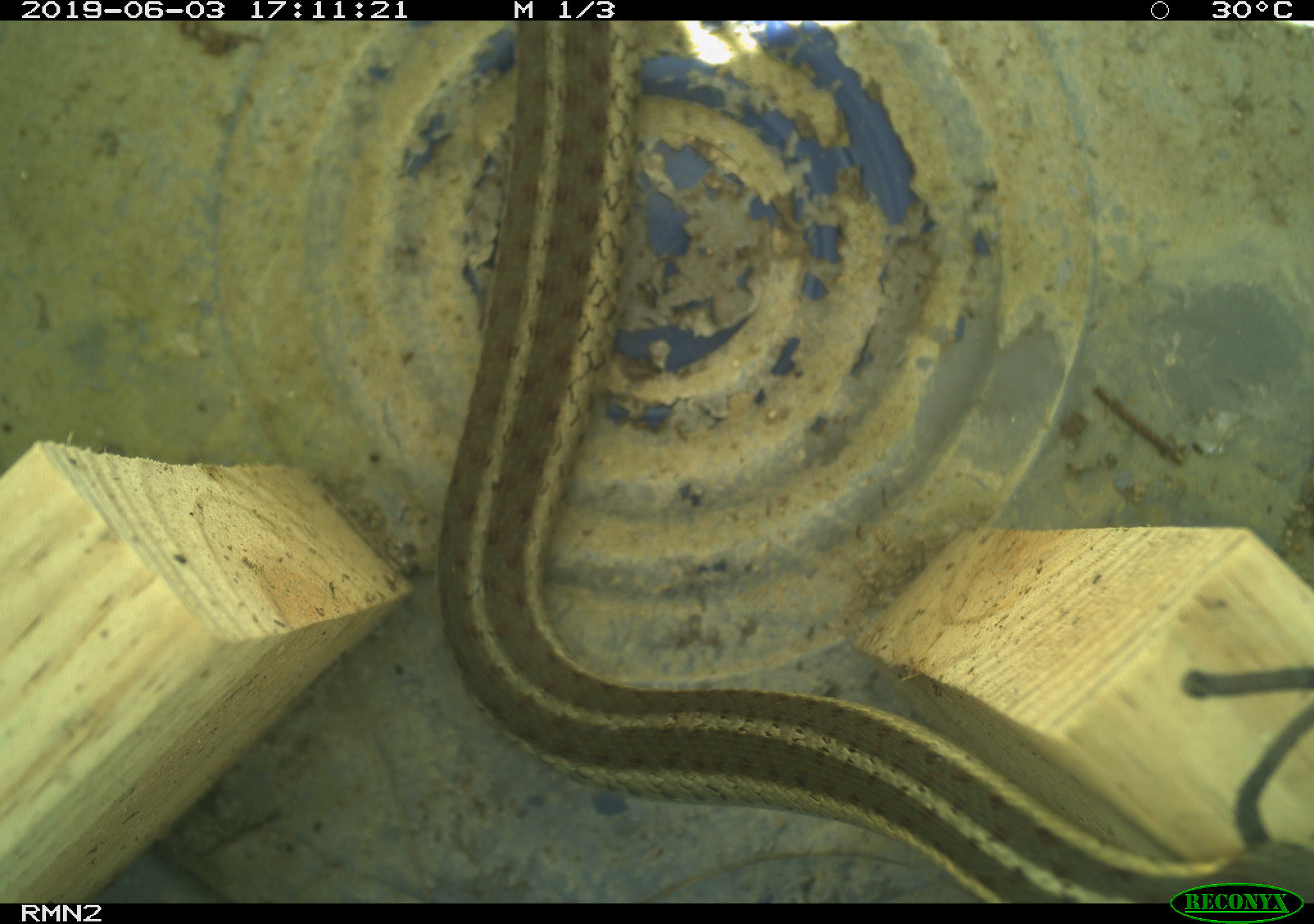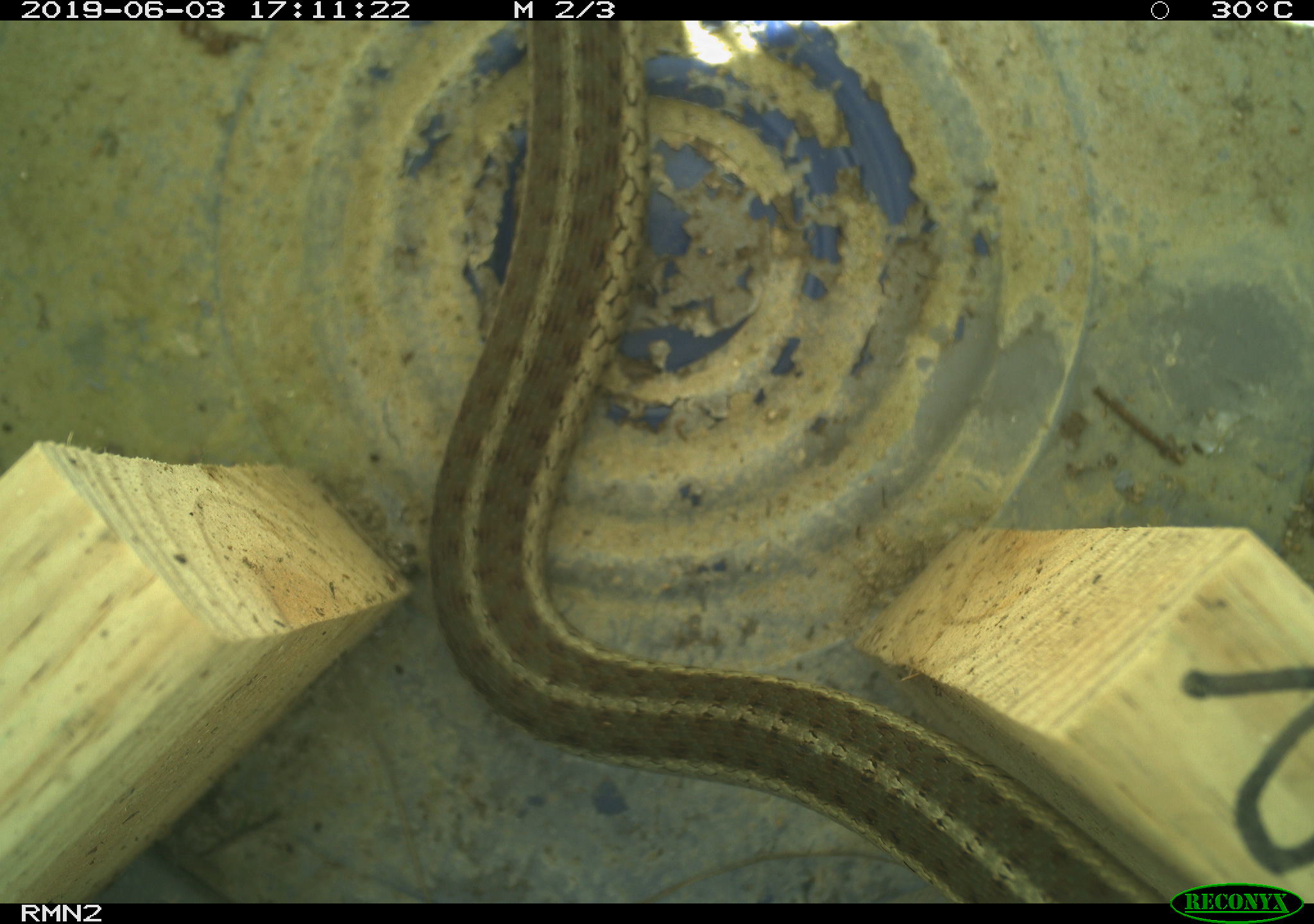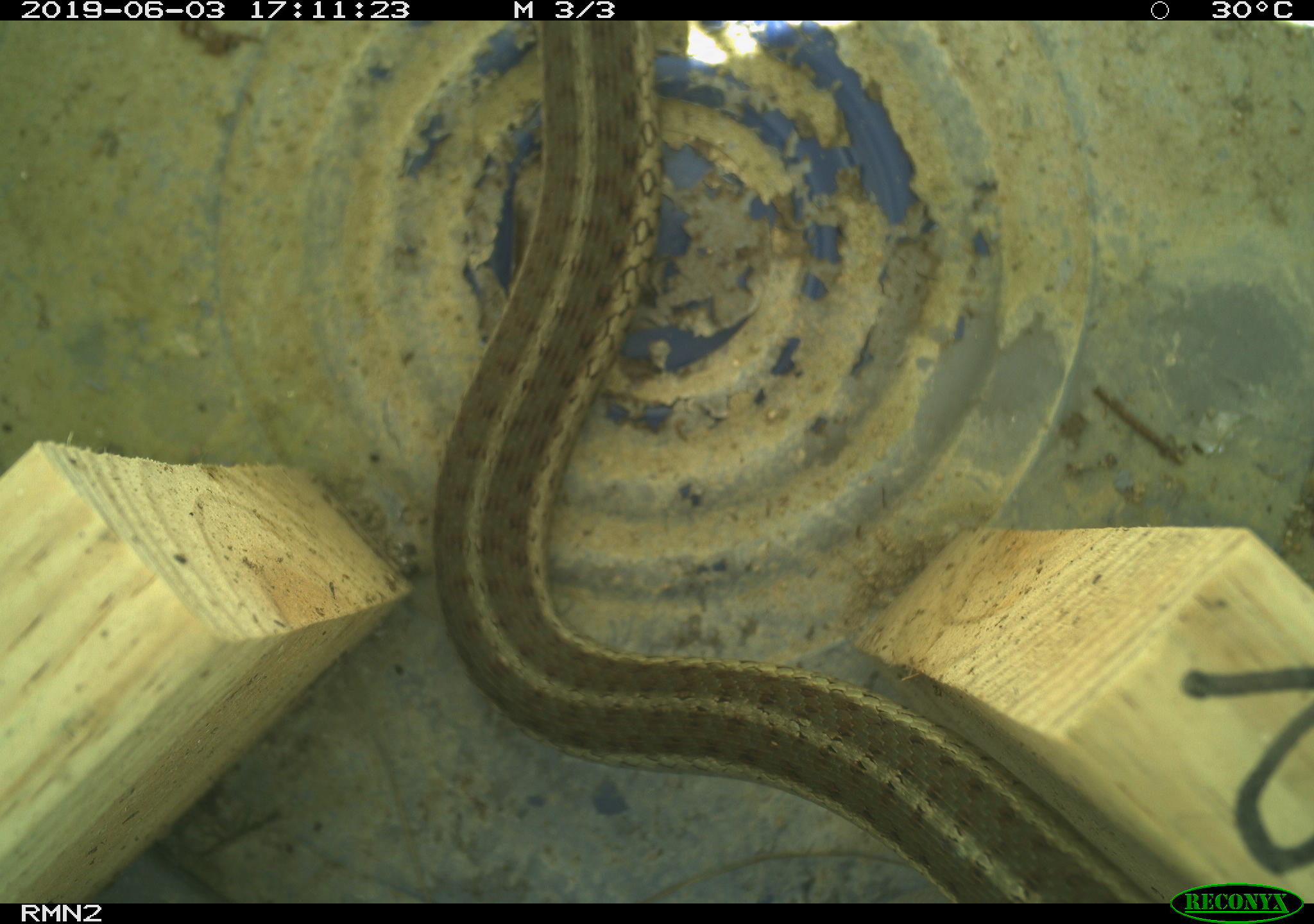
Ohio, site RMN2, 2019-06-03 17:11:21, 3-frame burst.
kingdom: Animalia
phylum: Chordata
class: Reptilia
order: Squamata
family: Colubridae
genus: Thamnophis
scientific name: Thamnophis sirtalis sirtalis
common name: eastern gartersnake